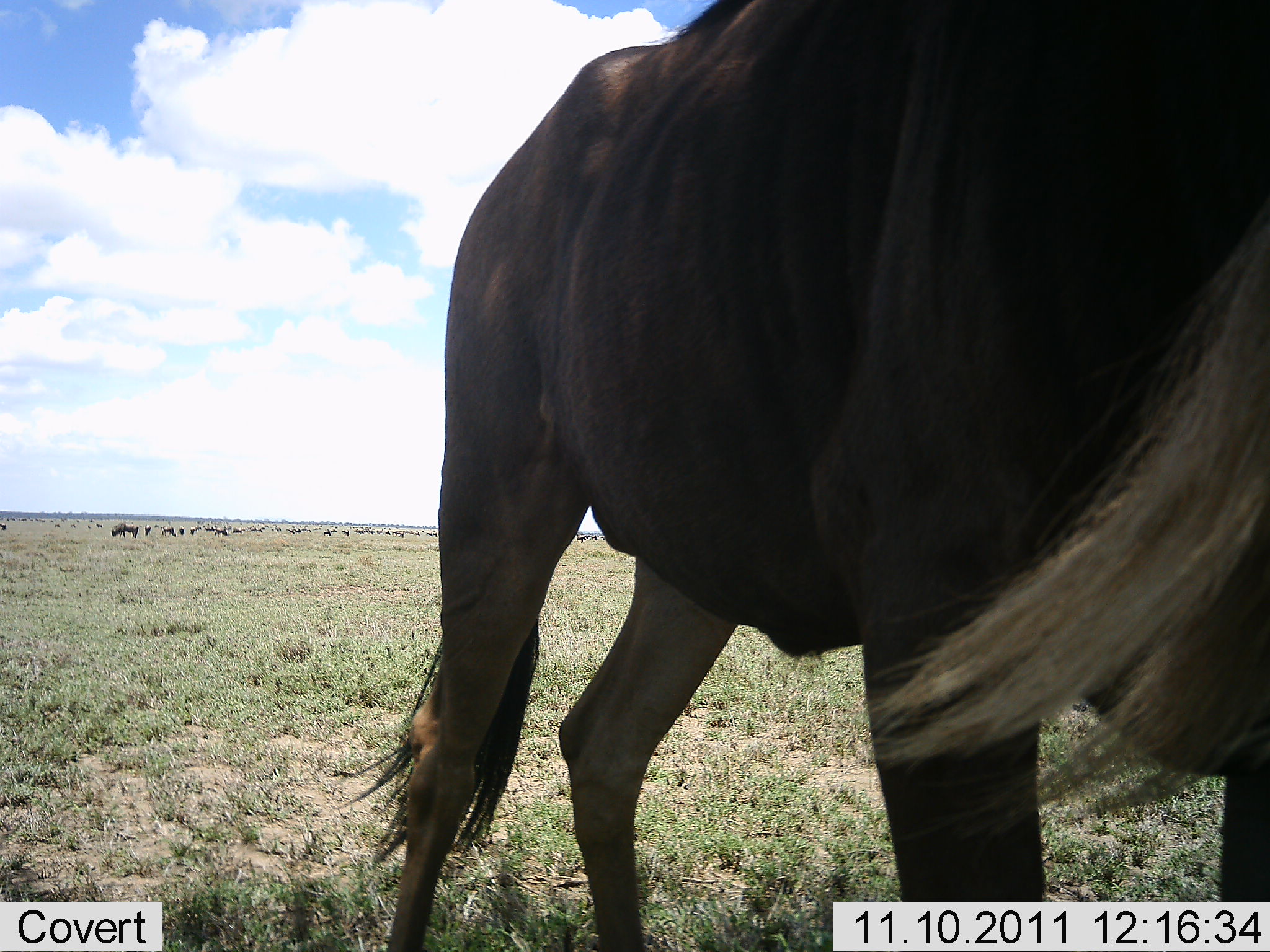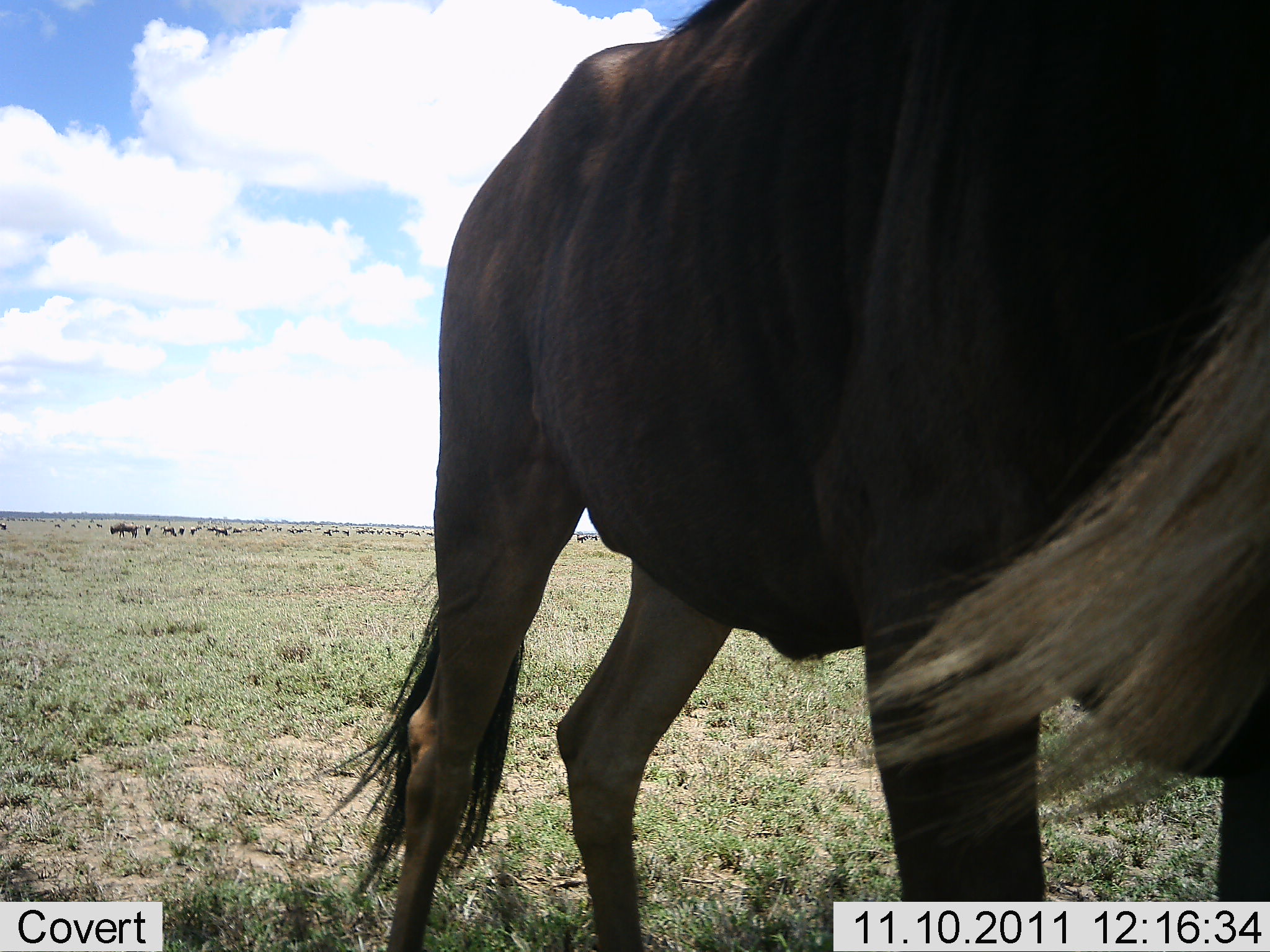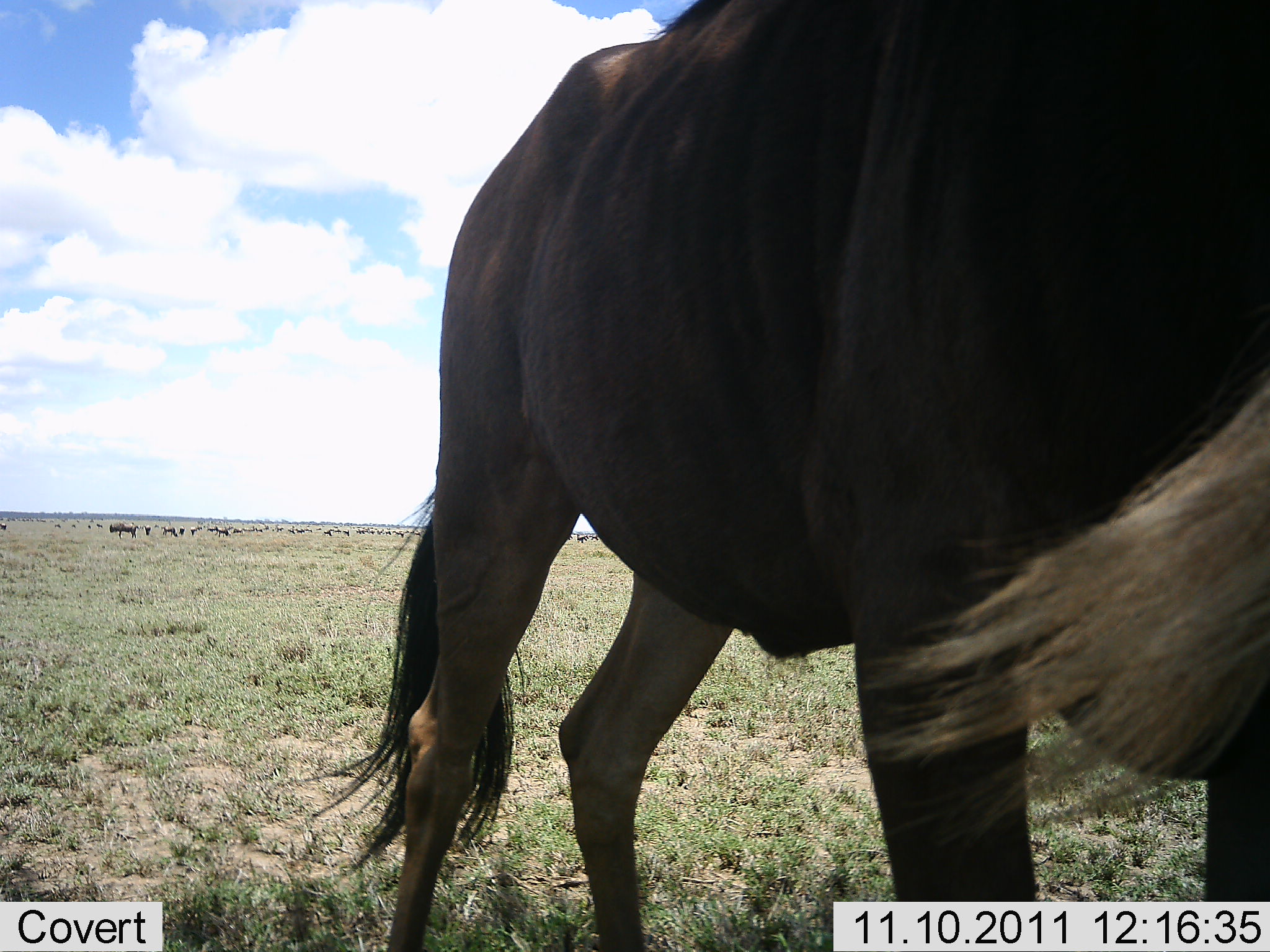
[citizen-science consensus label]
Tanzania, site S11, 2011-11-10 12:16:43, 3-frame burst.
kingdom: Animalia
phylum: Chordata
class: Mammalia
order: Artiodactyla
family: Bovidae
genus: Connochaetes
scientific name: Connochaetes taurinus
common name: blue wildebeest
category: wildebeest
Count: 1.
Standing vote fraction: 77%.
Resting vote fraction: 8%.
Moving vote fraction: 31%.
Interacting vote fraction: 0%.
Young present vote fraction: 0%.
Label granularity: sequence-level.